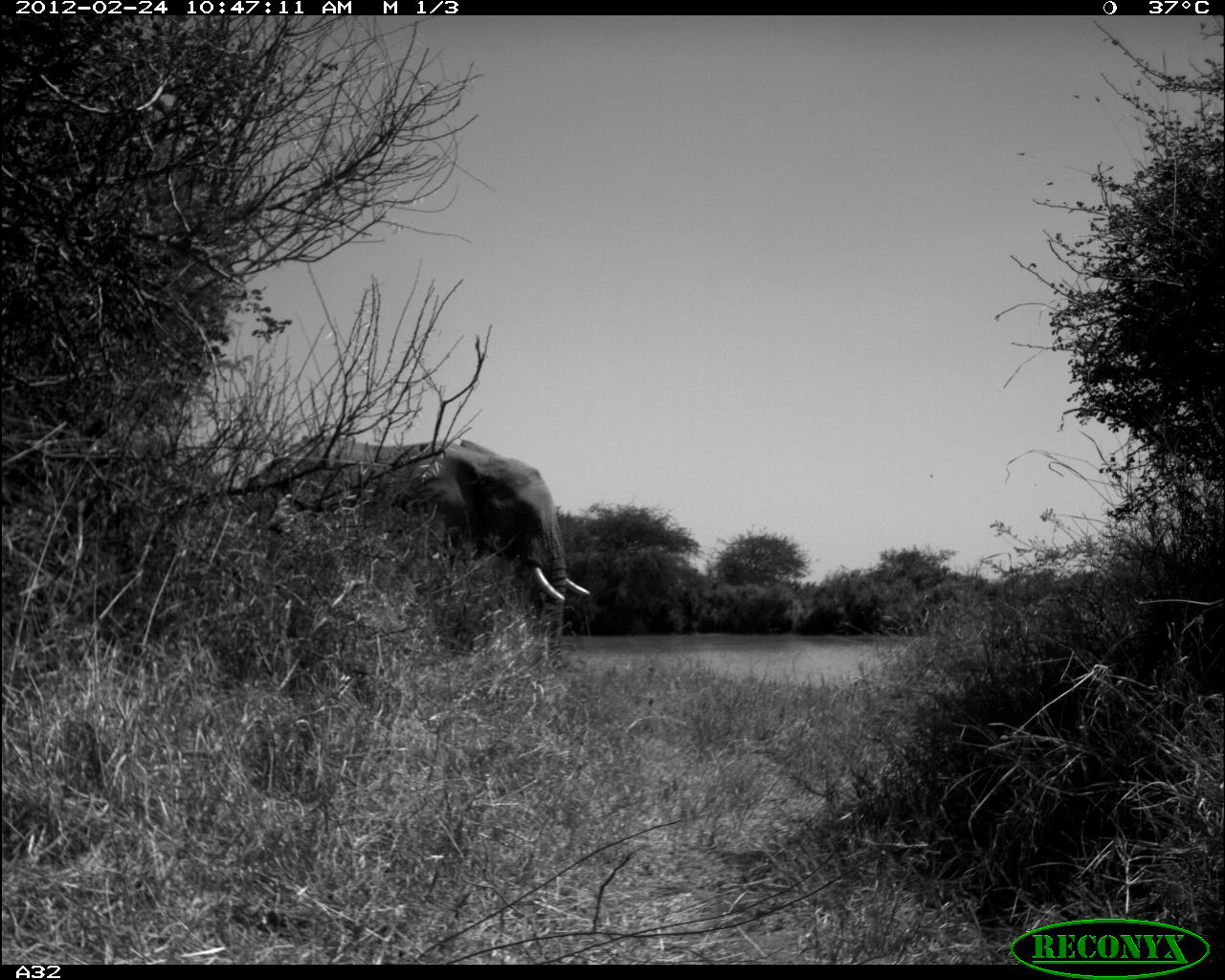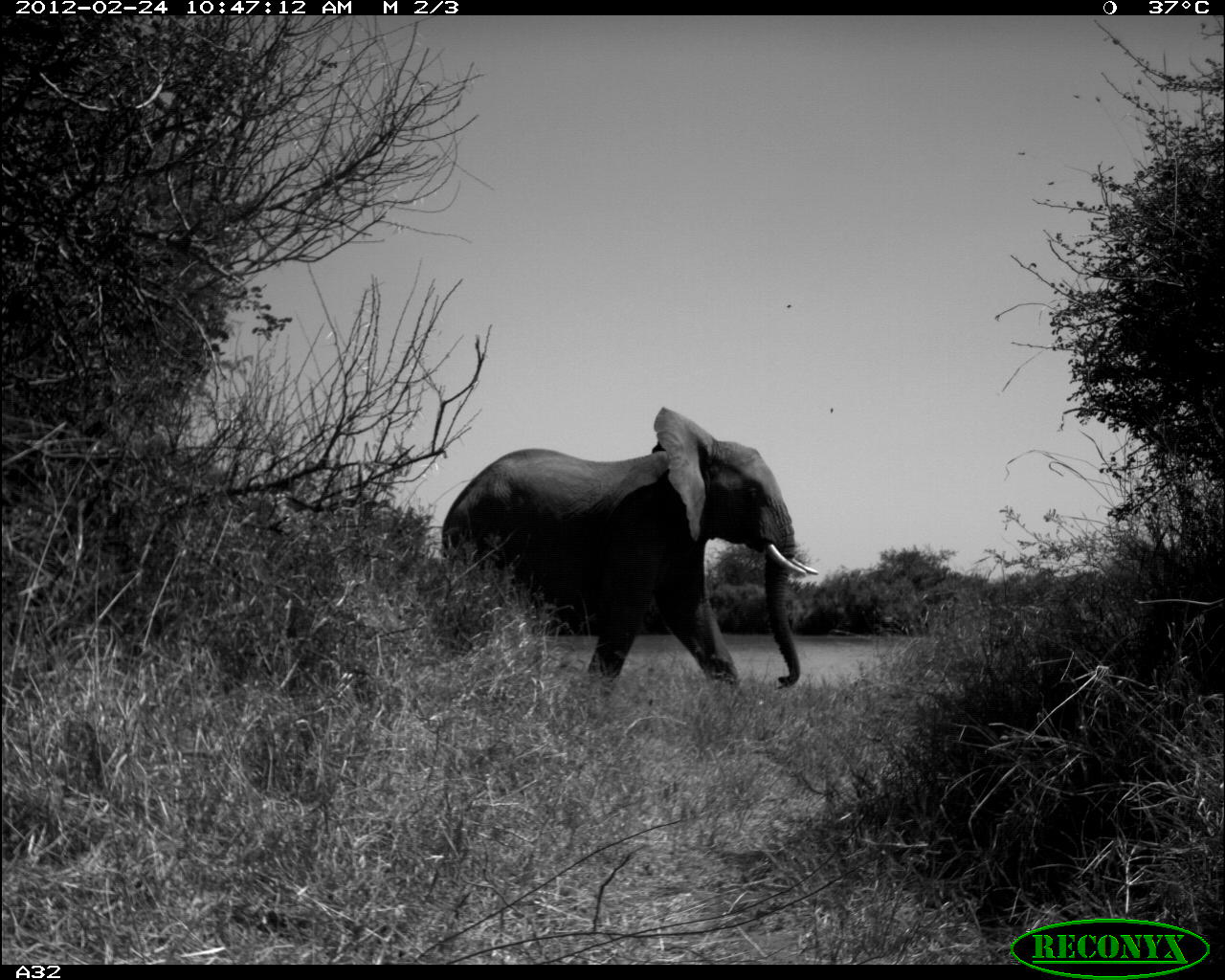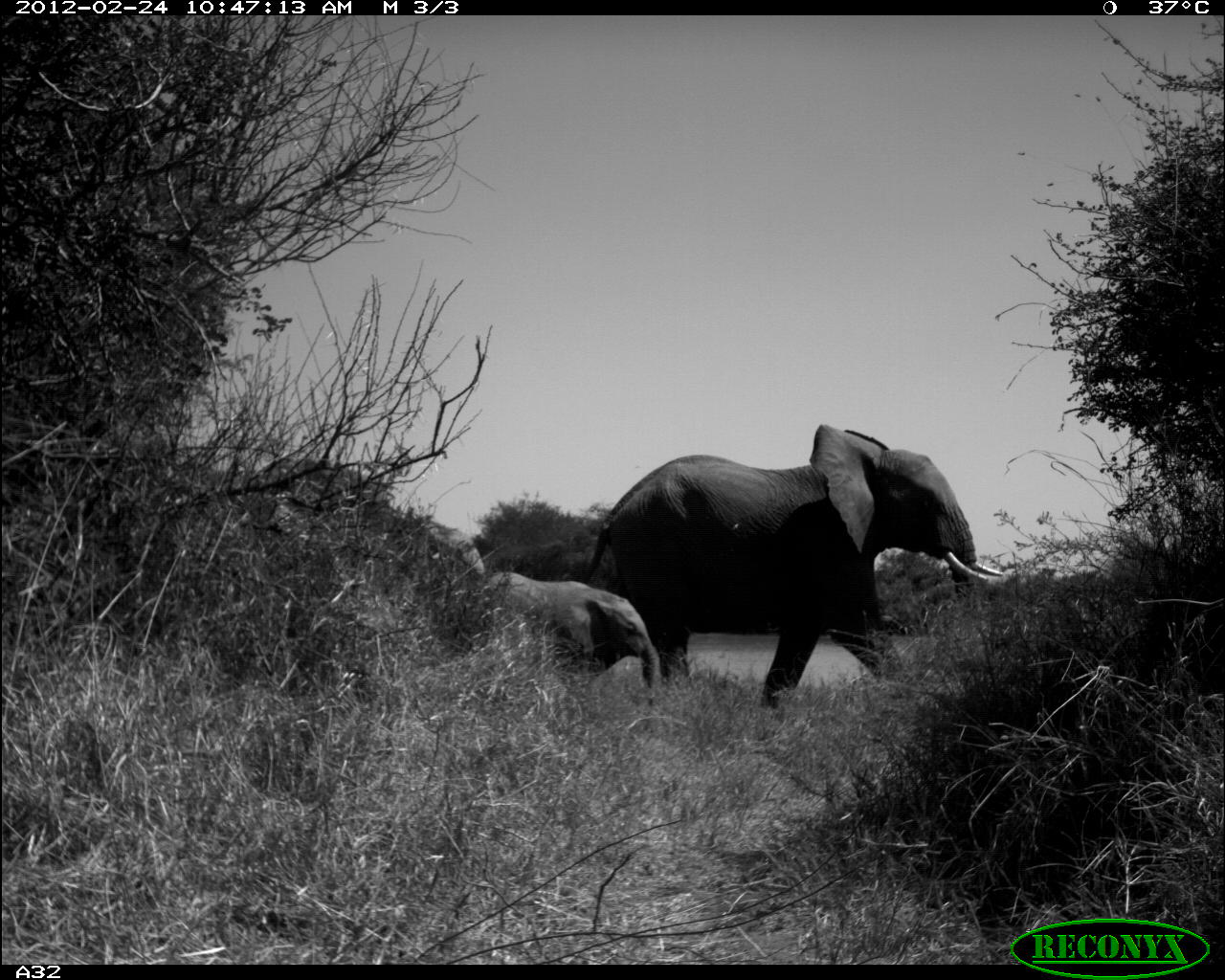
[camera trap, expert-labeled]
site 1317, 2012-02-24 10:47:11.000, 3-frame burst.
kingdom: Animalia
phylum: Chordata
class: Mammalia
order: Proboscidea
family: Elephantidae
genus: Loxodonta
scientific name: Loxodonta africana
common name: african bush elephant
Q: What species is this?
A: Loxodonta africana (african bush elephant).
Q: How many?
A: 1.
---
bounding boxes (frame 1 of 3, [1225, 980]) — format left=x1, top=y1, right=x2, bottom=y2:
loxodonta africana: left=234, top=435, right=589, bottom=694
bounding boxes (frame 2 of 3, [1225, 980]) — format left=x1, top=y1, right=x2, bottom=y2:
loxodonta africana: left=440, top=406, right=819, bottom=705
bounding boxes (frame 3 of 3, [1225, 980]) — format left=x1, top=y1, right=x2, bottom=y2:
loxodonta africana: left=577, top=423, right=1003, bottom=738; left=435, top=571, right=659, bottom=724; left=288, top=528, right=489, bottom=687